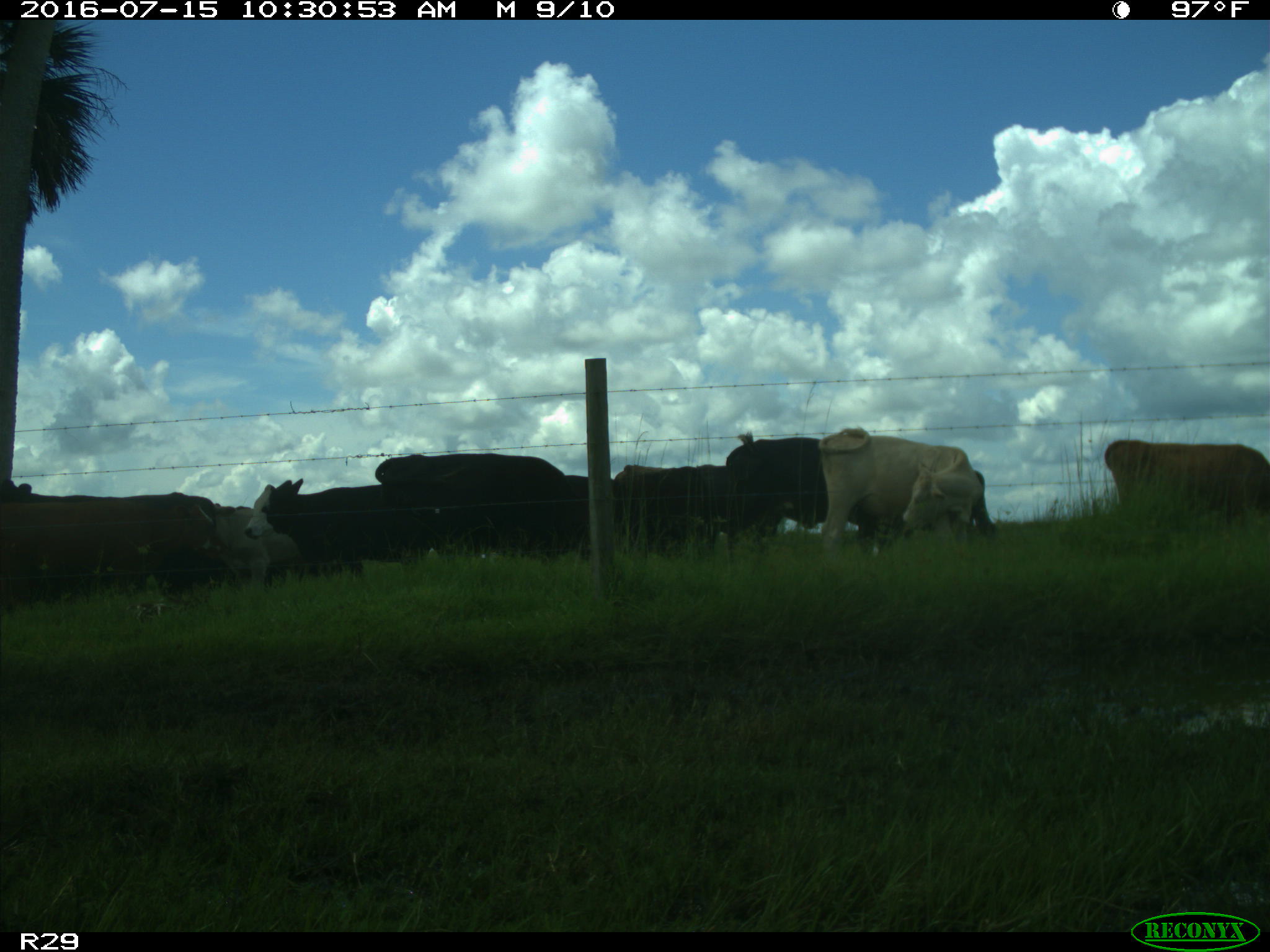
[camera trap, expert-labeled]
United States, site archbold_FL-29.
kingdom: Animalia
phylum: Chordata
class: Mammalia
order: Artiodactyla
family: Bovidae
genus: Bos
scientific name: Bos taurus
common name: domestic cow